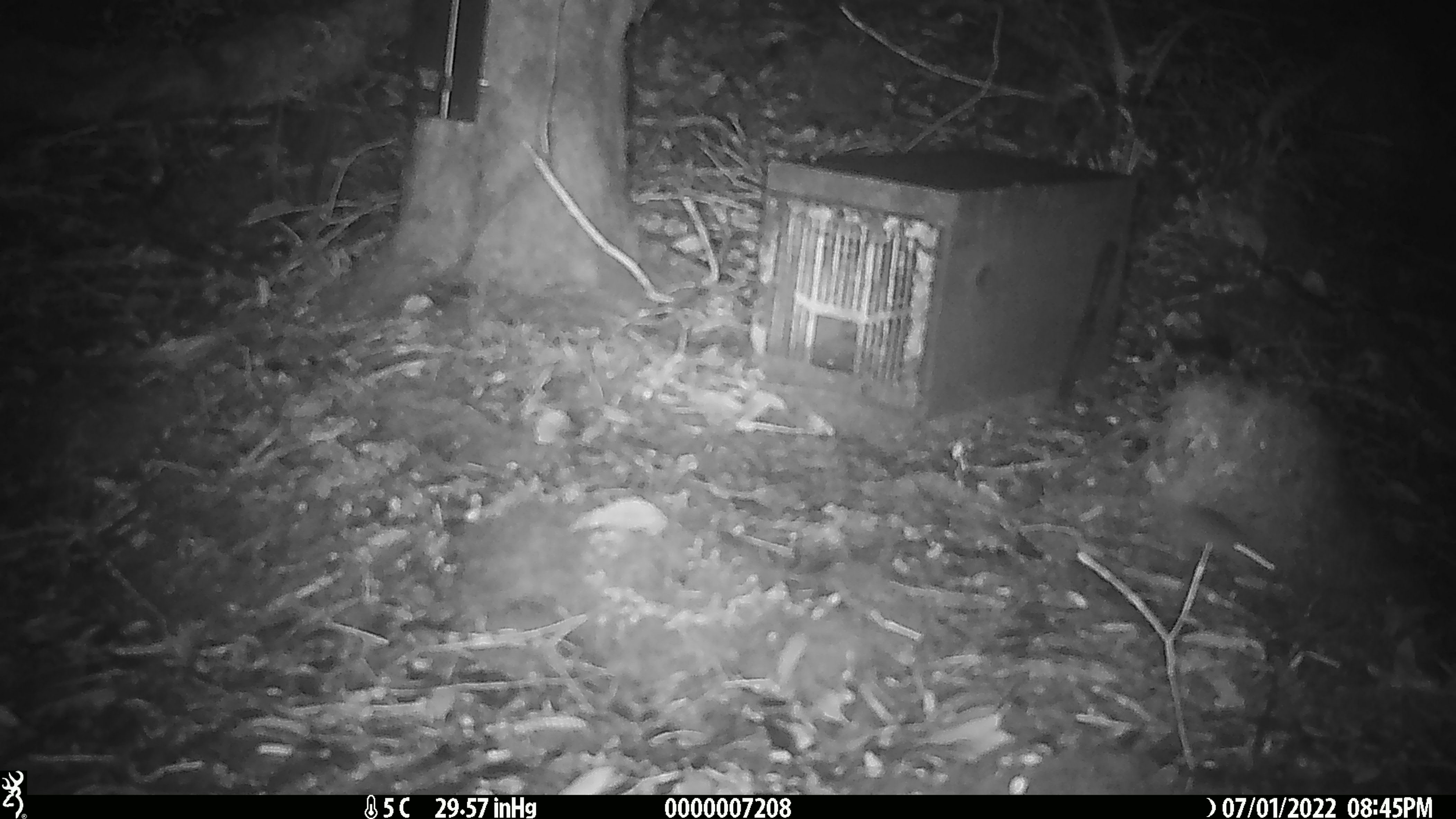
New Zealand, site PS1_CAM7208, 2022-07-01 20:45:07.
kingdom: Animalia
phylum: Chordata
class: Mammalia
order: Rodentia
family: Muridae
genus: Mus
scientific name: Mus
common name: mouse